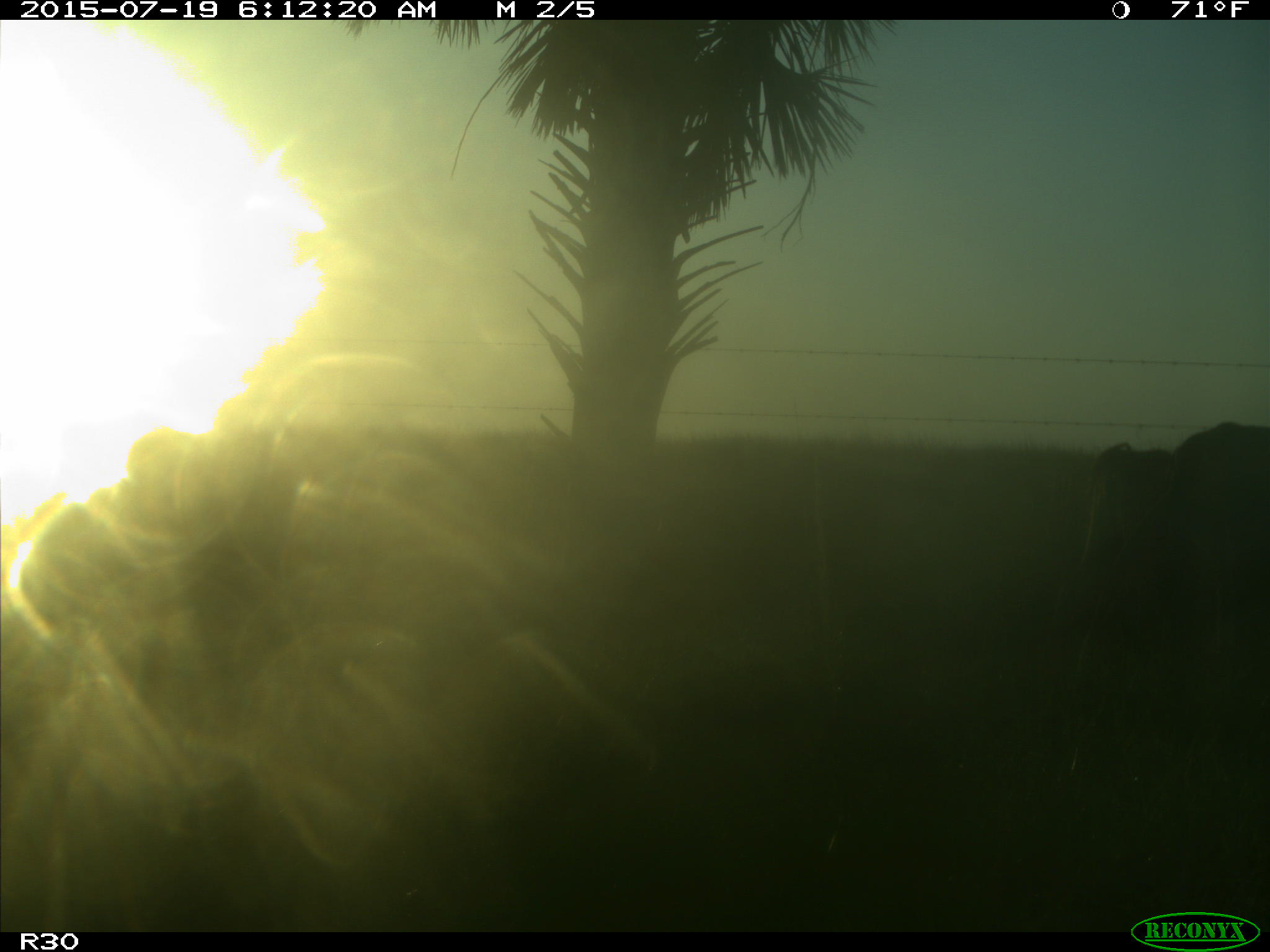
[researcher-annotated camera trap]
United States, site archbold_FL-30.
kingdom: Animalia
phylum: Chordata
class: Mammalia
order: Artiodactyla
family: Bovidae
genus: Bos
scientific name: Bos taurus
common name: domestic cow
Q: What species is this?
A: Bos taurus (domestic cow).